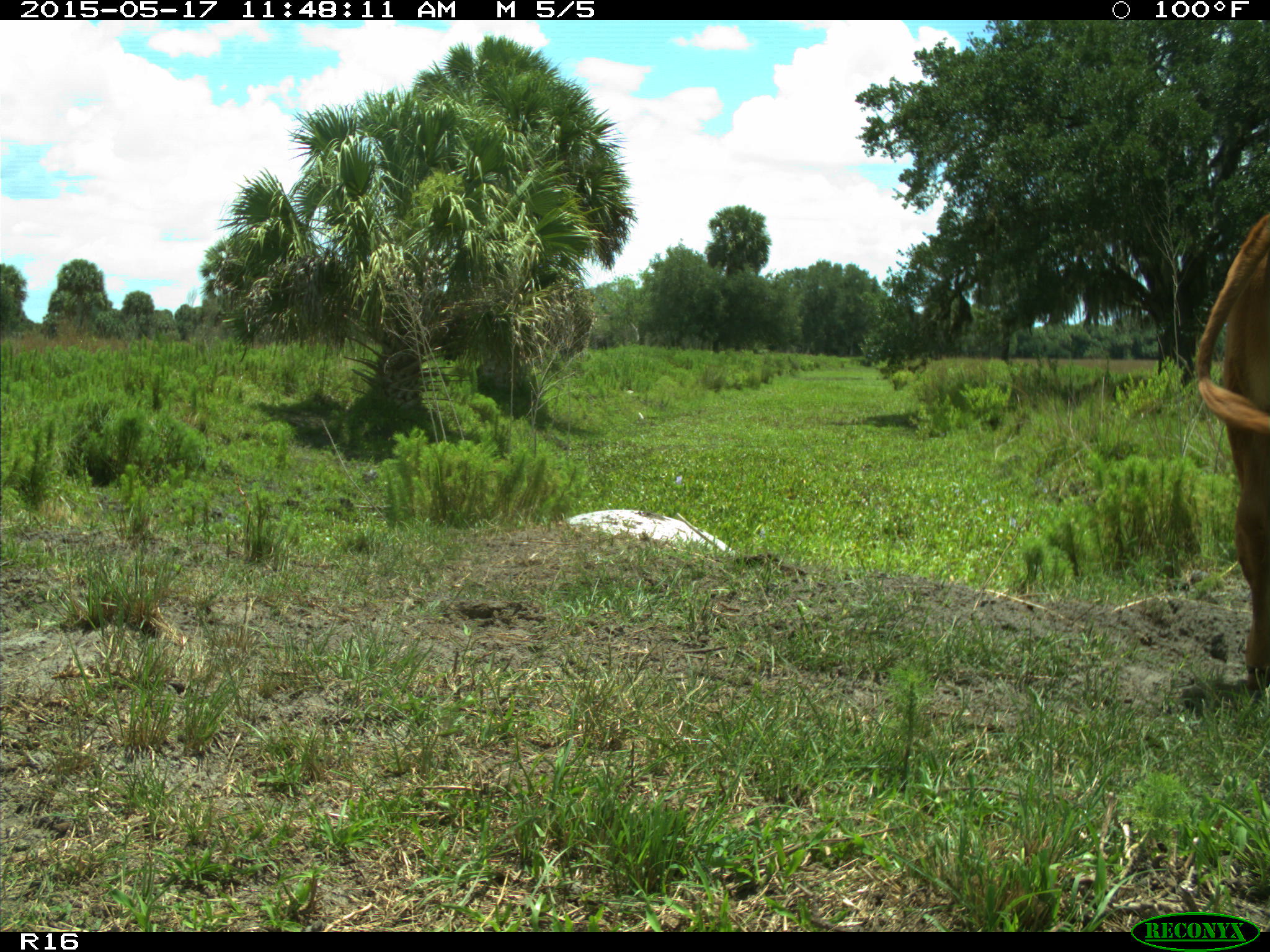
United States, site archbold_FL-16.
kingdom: Animalia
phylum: Chordata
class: Mammalia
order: Artiodactyla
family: Bovidae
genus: Bos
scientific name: Bos taurus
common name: domestic cow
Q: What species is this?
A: Bos taurus (domestic cow).